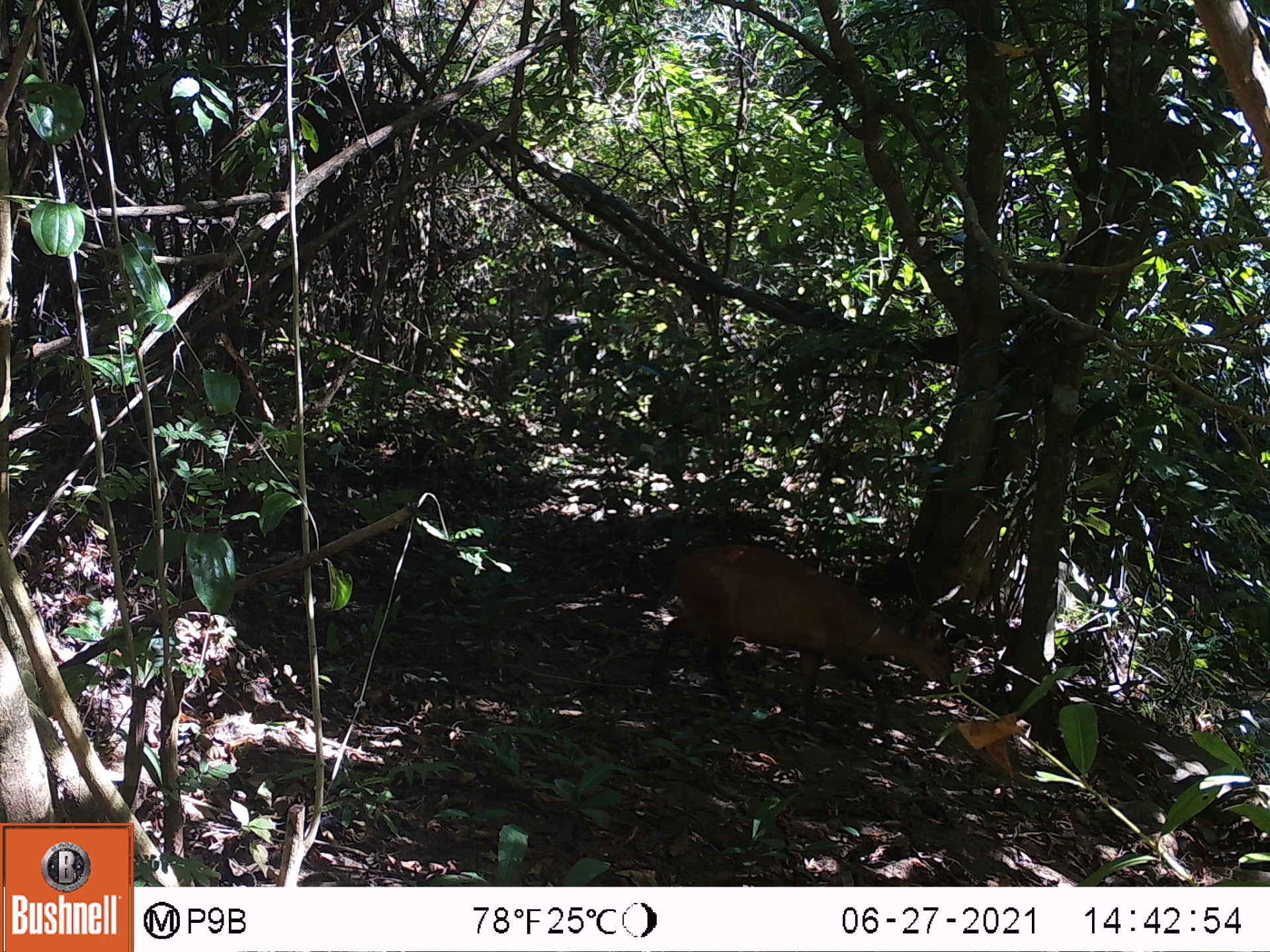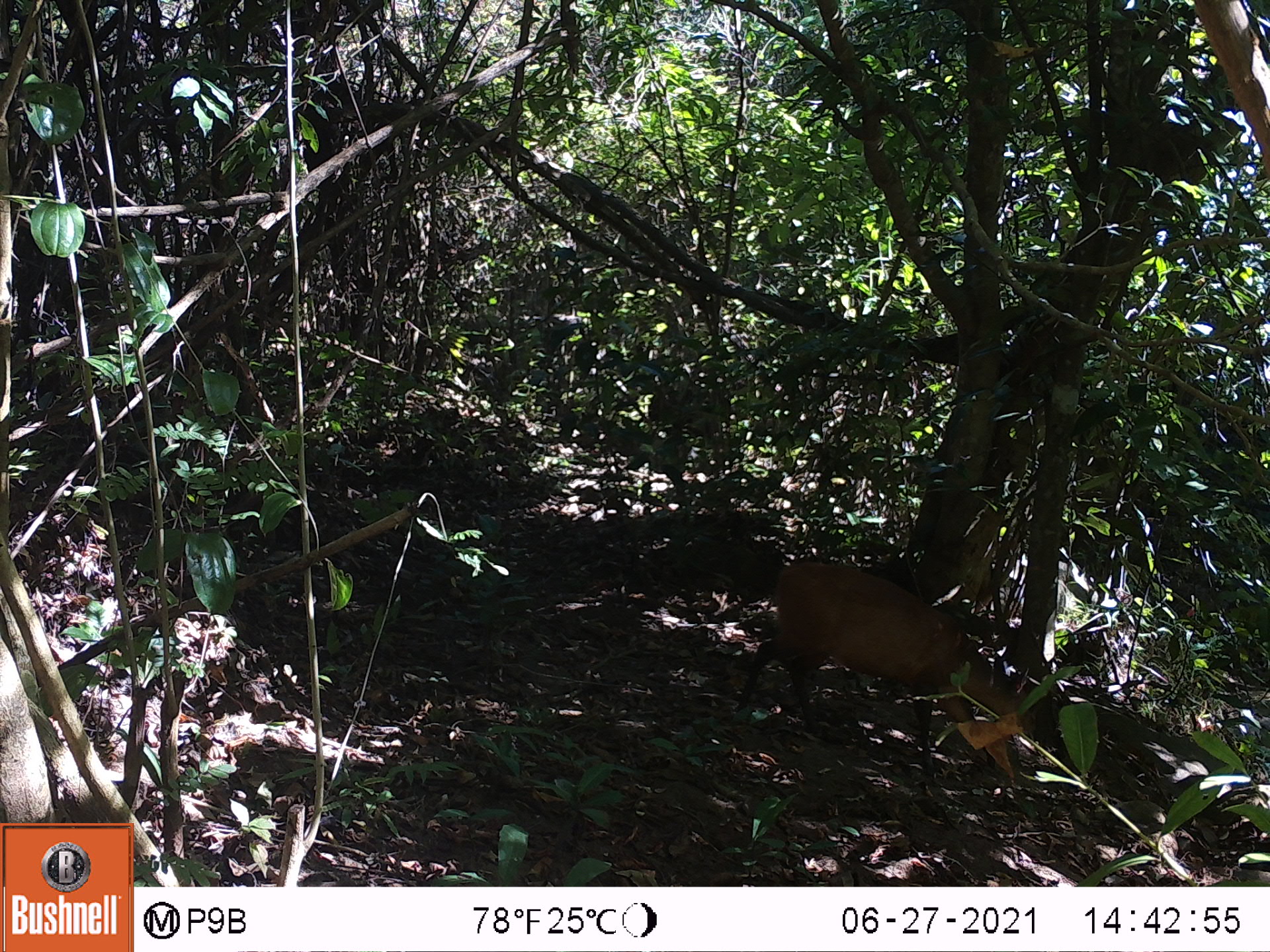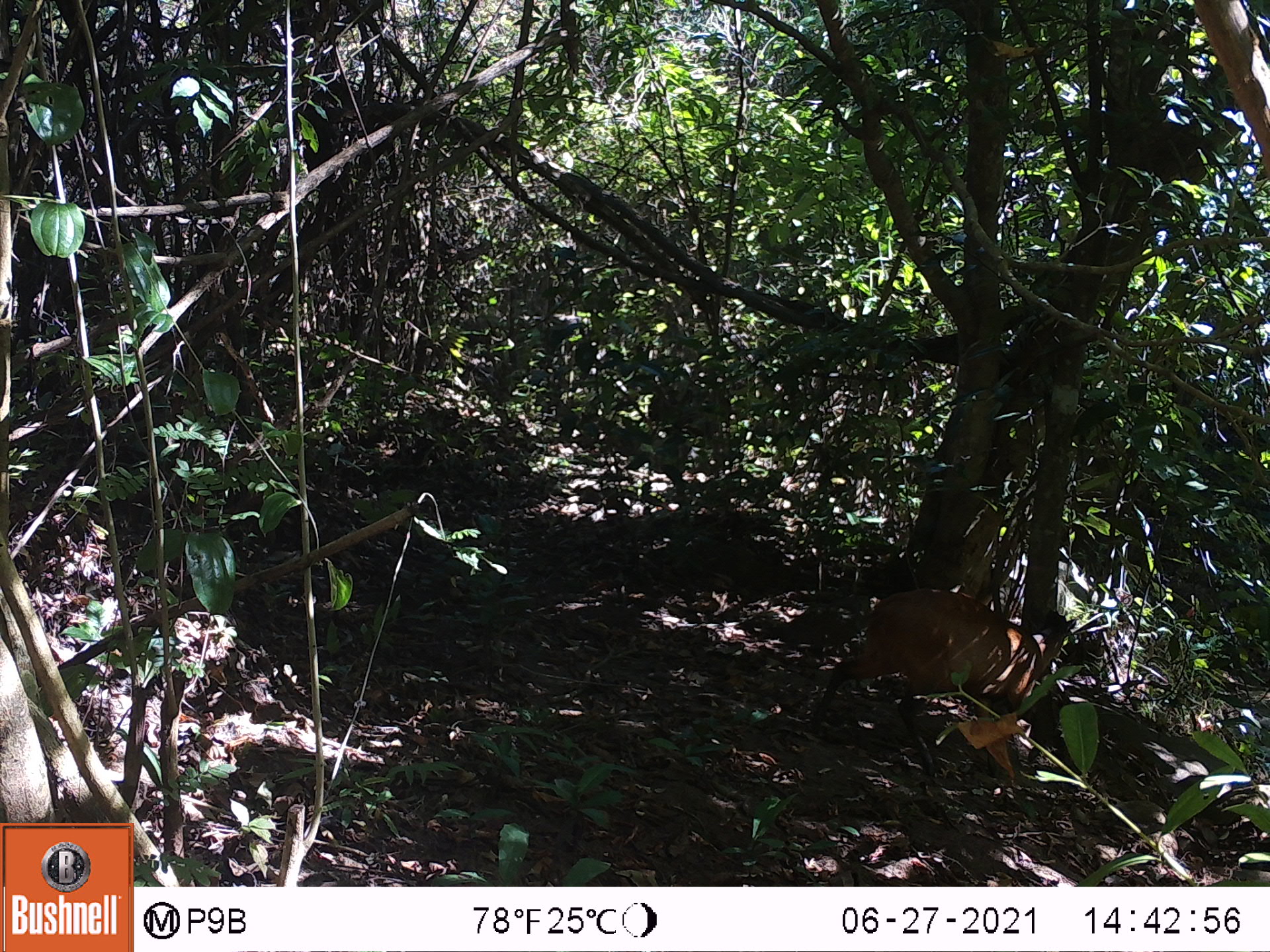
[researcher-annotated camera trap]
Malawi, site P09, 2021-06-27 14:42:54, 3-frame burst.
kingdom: Animalia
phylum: Chordata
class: Mammalia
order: Artiodactyla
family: Bovidae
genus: Cephalophorus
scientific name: Cephalophorus natalensis natalensis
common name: red duiker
Red duiker (Cephalophorus natalensis natalensis), count 1.